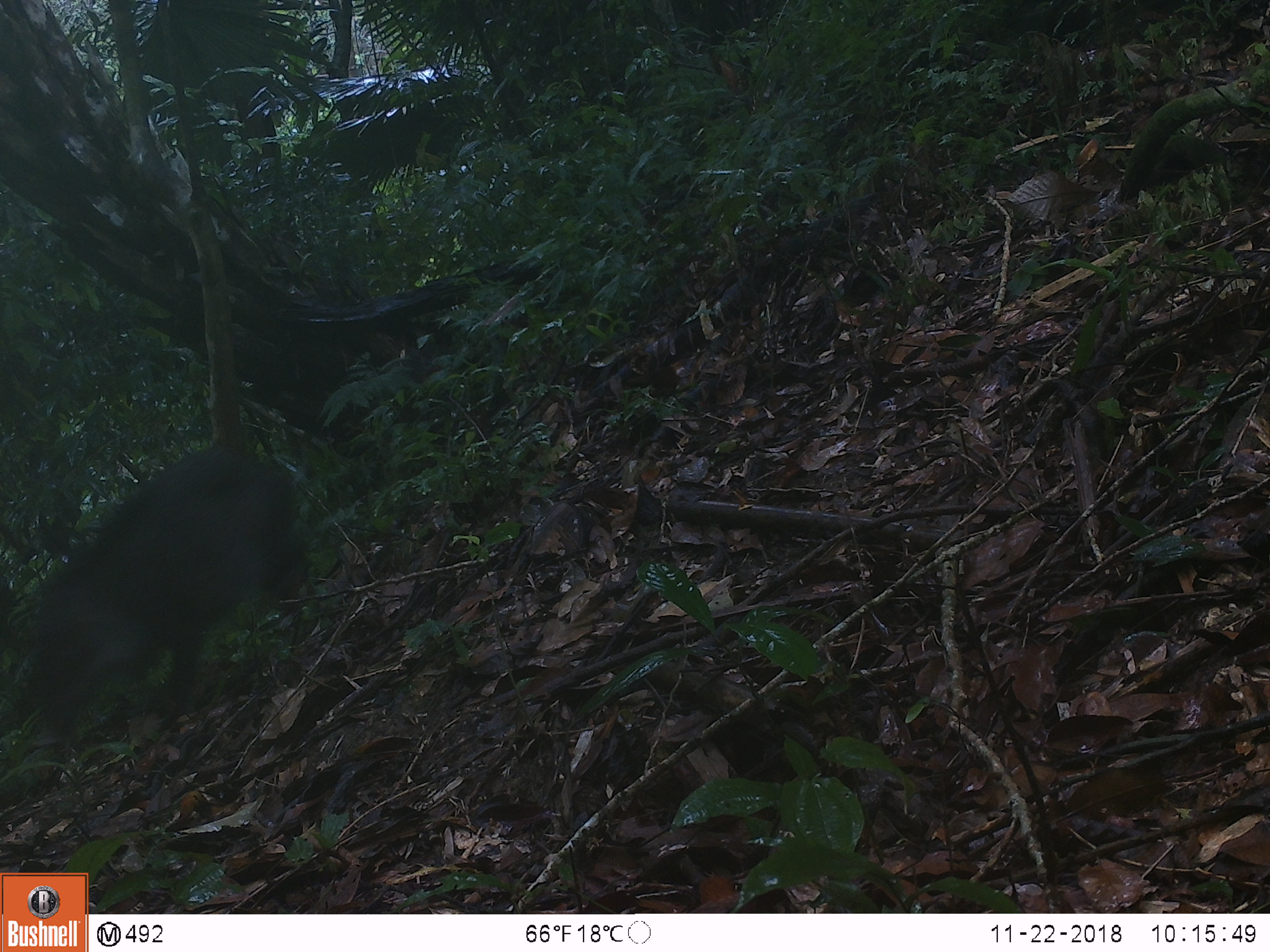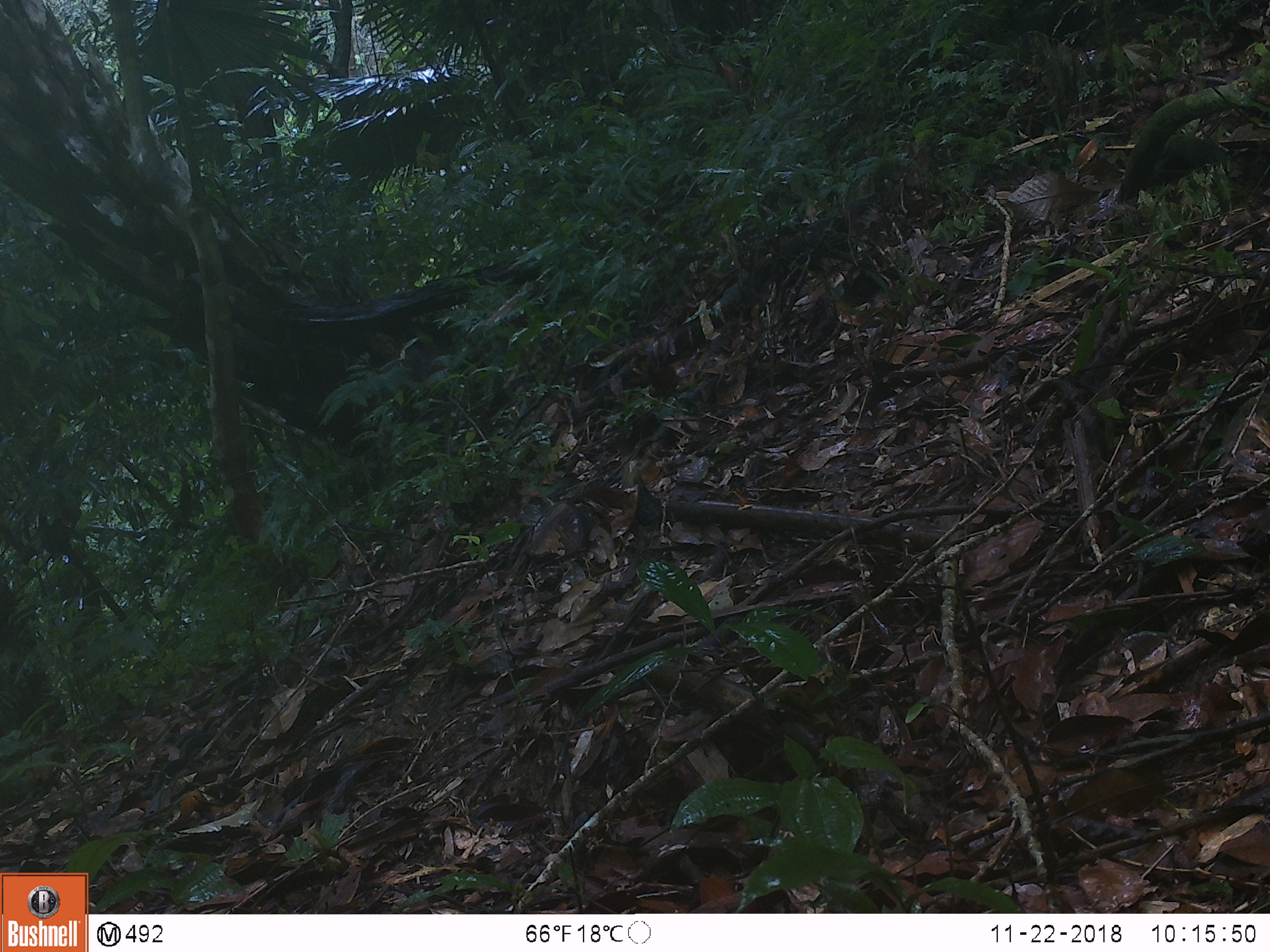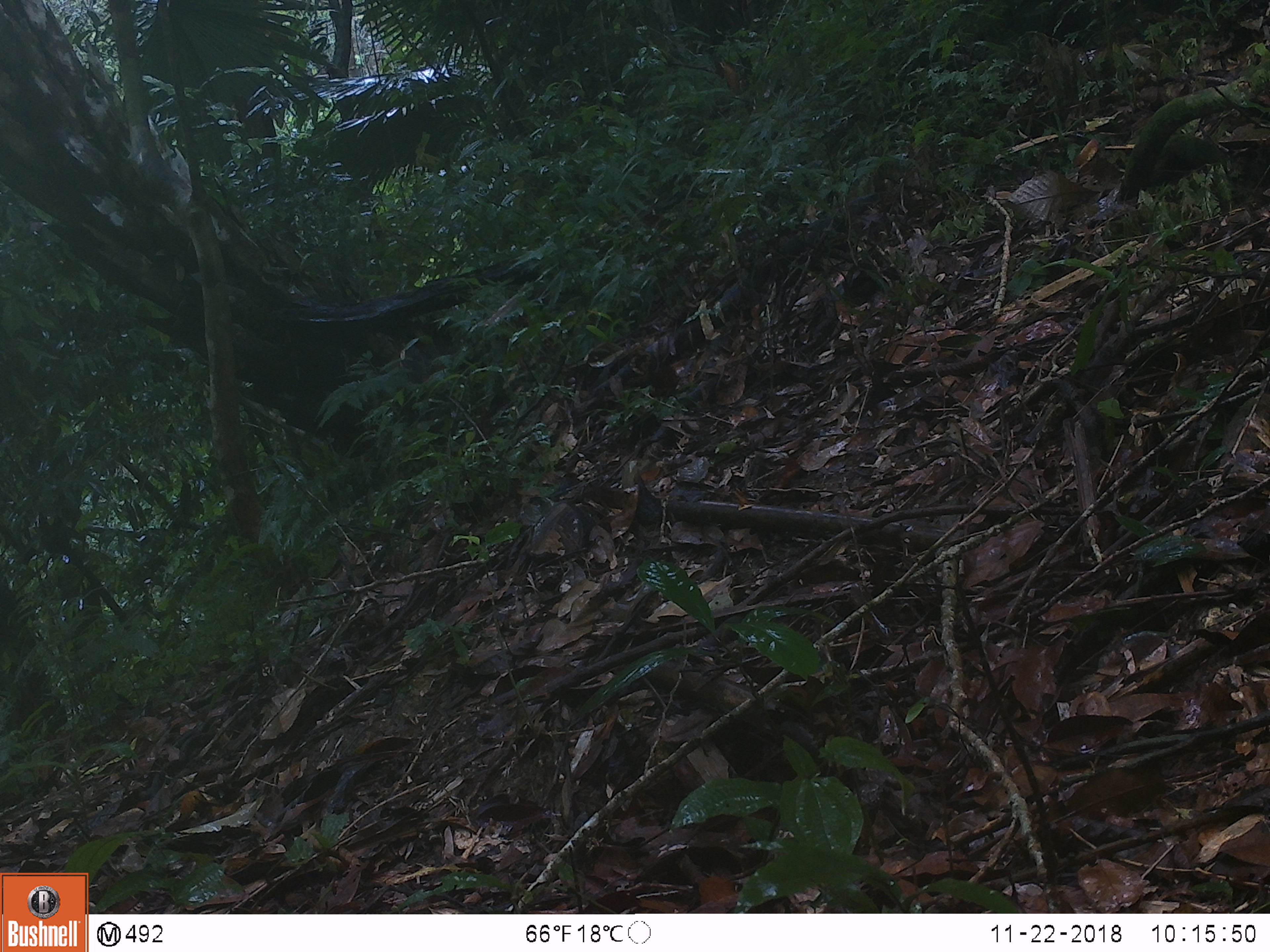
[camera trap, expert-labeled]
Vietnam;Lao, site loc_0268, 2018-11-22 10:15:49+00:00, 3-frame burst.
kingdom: Animalia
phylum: Chordata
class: Mammalia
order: Artiodactyla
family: Suidae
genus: Sus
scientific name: Sus scrofa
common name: eurasian wild pig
Eurasian wild pig (Sus scrofa). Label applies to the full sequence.